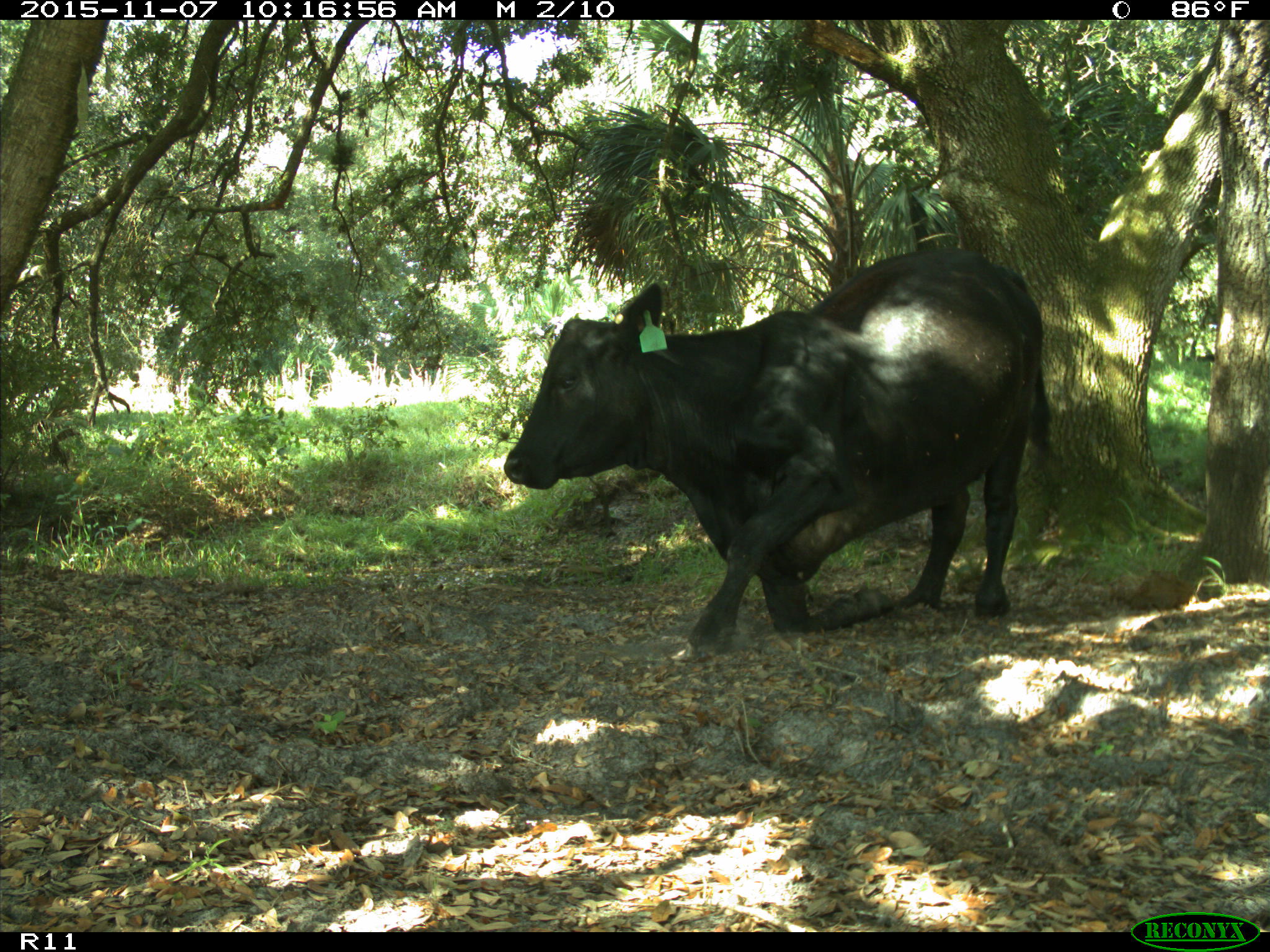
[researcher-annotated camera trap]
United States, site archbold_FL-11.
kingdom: Animalia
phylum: Chordata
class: Mammalia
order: Artiodactyla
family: Bovidae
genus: Bos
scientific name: Bos taurus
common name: domestic cow